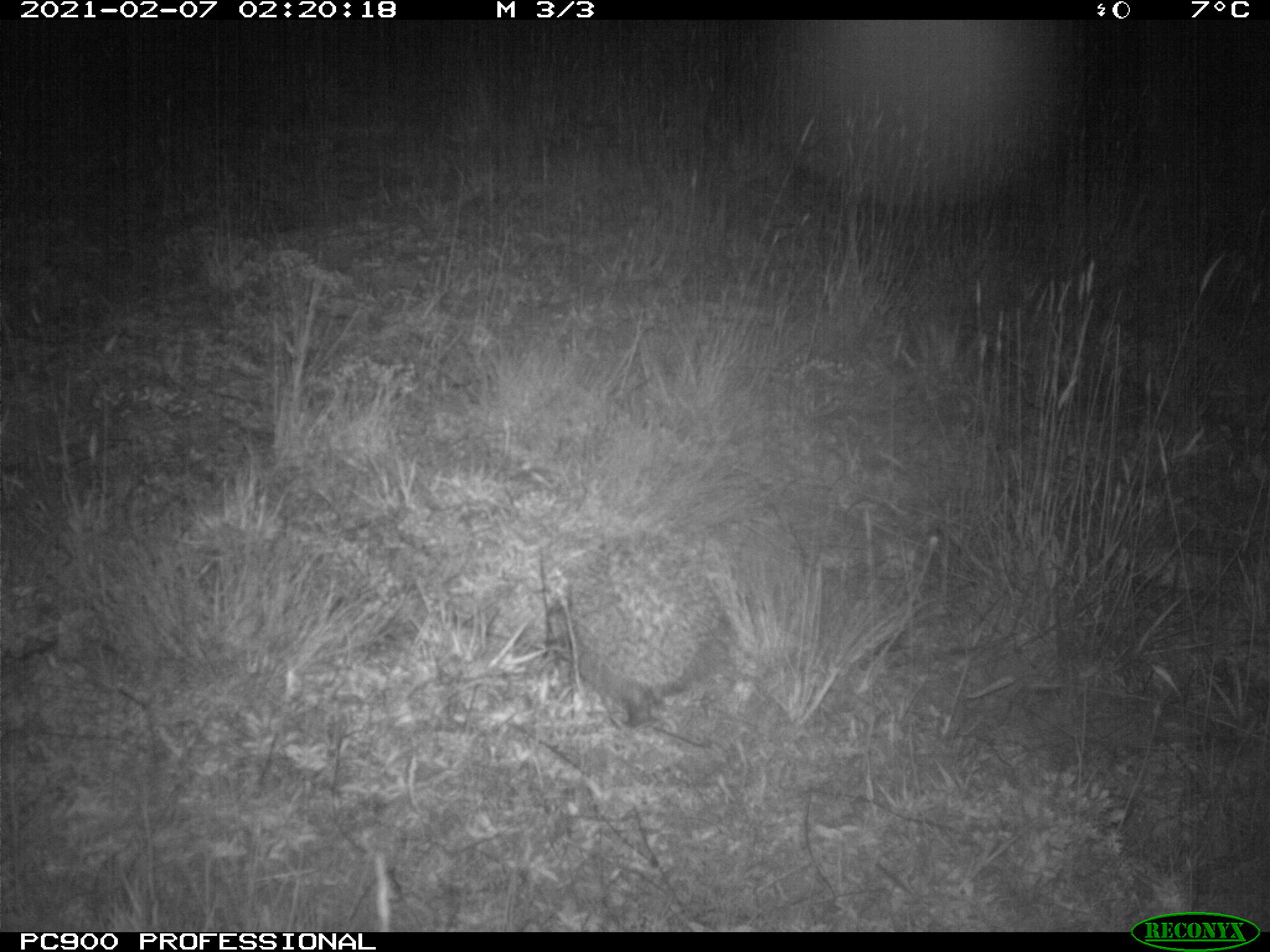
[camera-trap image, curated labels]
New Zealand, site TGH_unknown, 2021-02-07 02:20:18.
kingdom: Animalia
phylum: Chordata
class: Mammalia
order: Eulipotyphla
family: Erinaceidae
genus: Erinaceus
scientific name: Erinaceus europaeus europaeus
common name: european hedgehog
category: hedgehog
Hedgehog (european hedgehog) (Erinaceus europaeus europaeus).